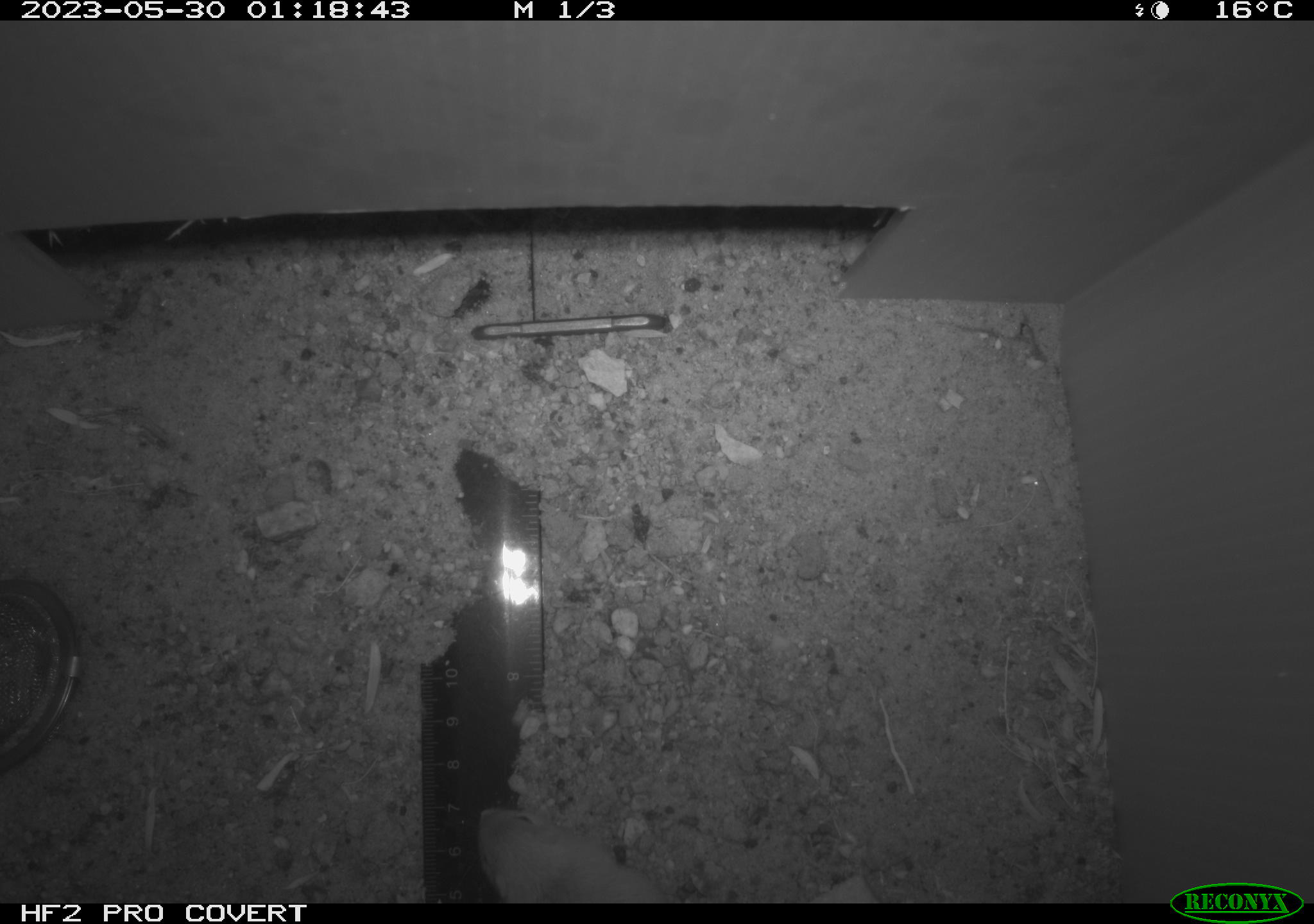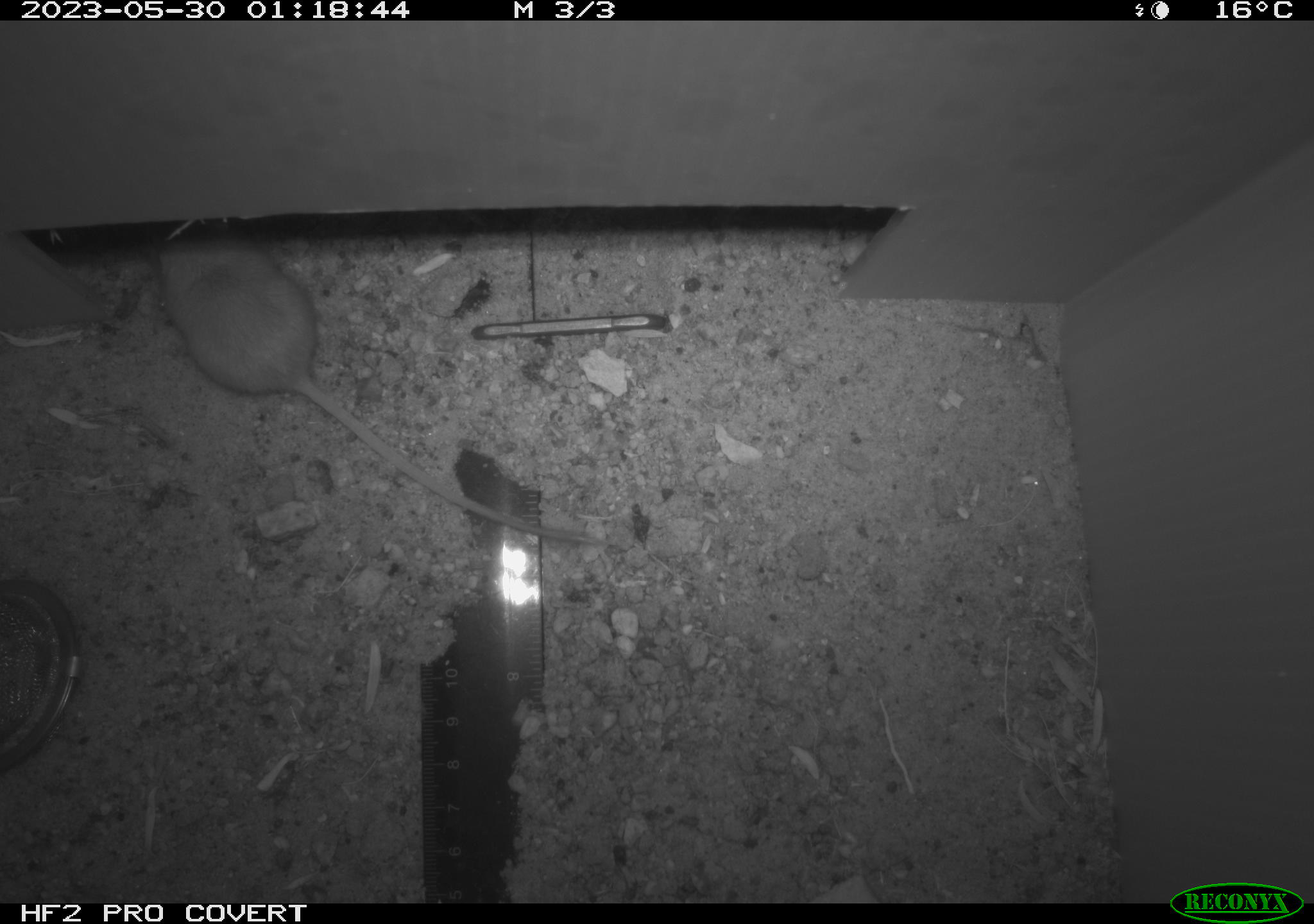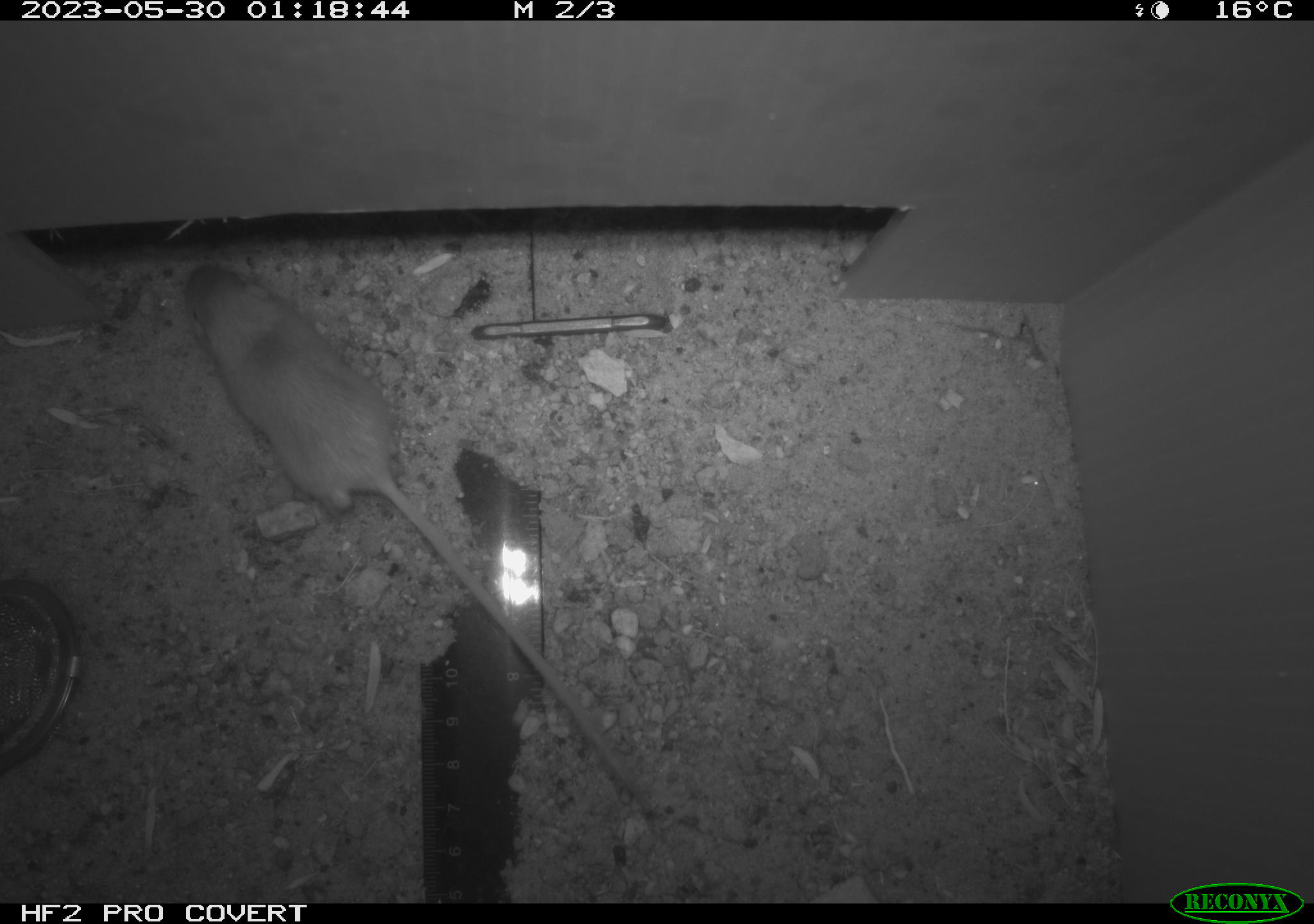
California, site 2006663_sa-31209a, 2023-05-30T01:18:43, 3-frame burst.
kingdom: Animalia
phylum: Chordata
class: Mammalia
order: Rodentia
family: Heteromyidae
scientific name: Heteromyidae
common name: kangaroo rats and pocket mice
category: heteromyidae family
Heteromyidae family (kangaroo rats and pocket mice) (Heteromyidae).